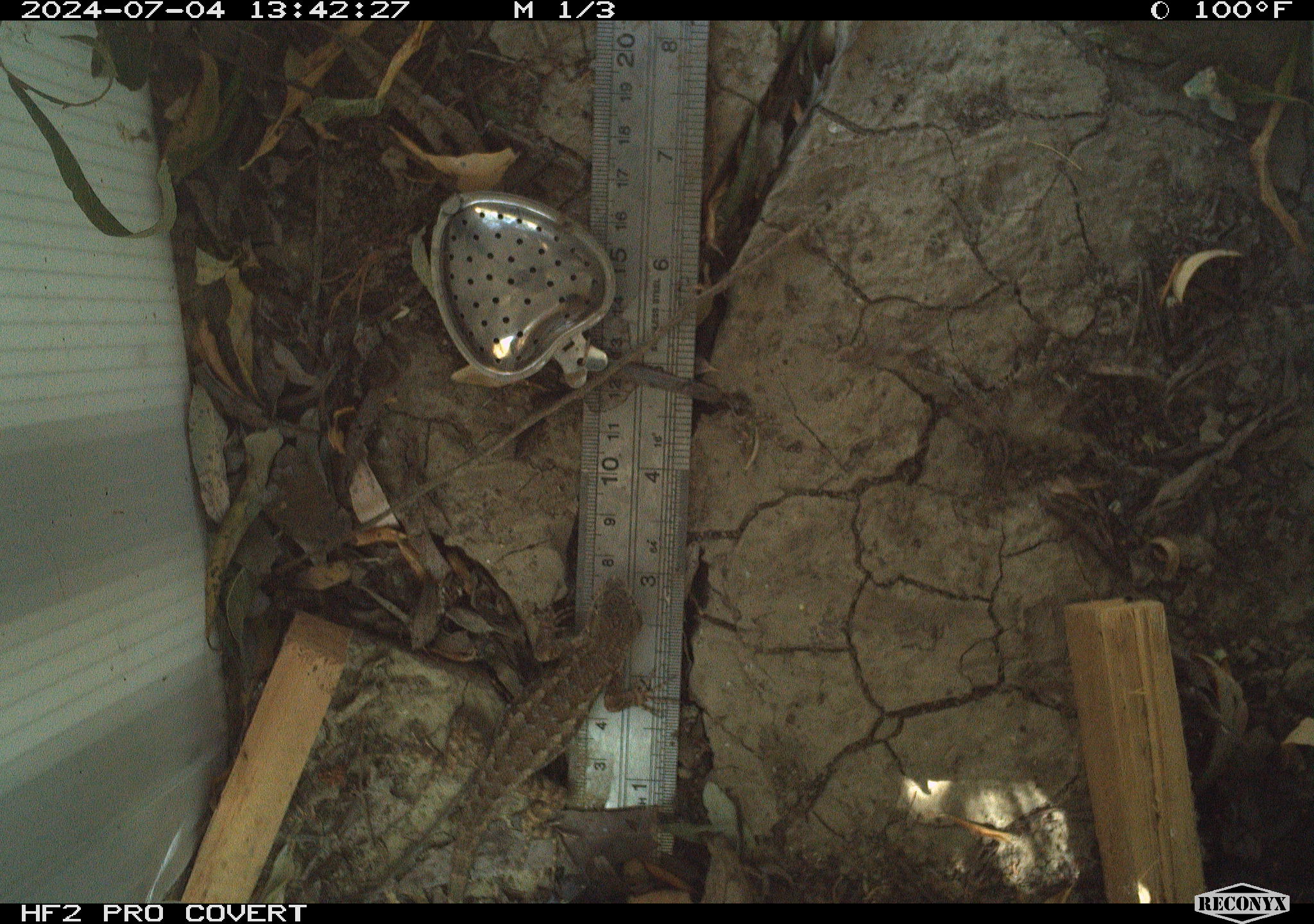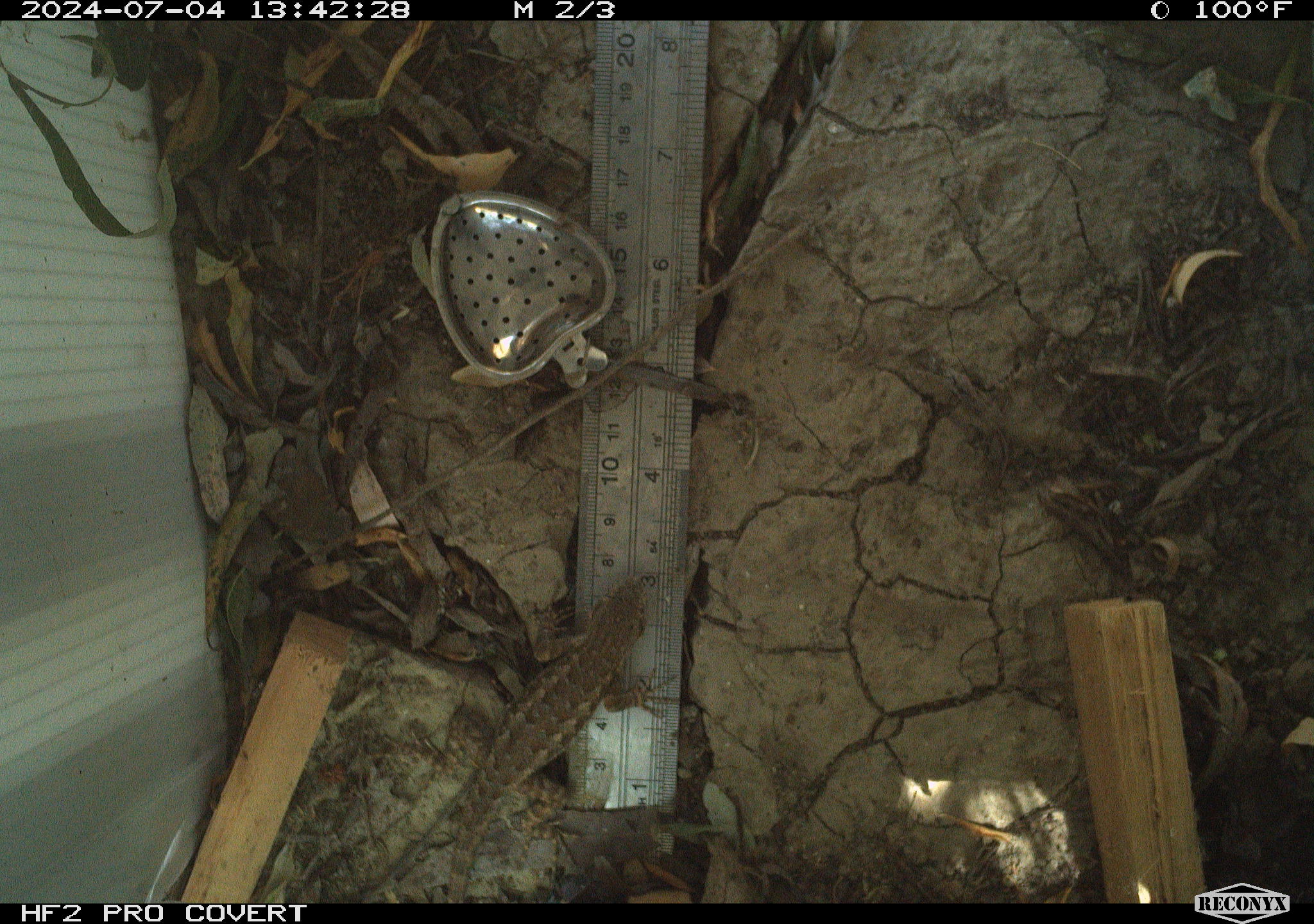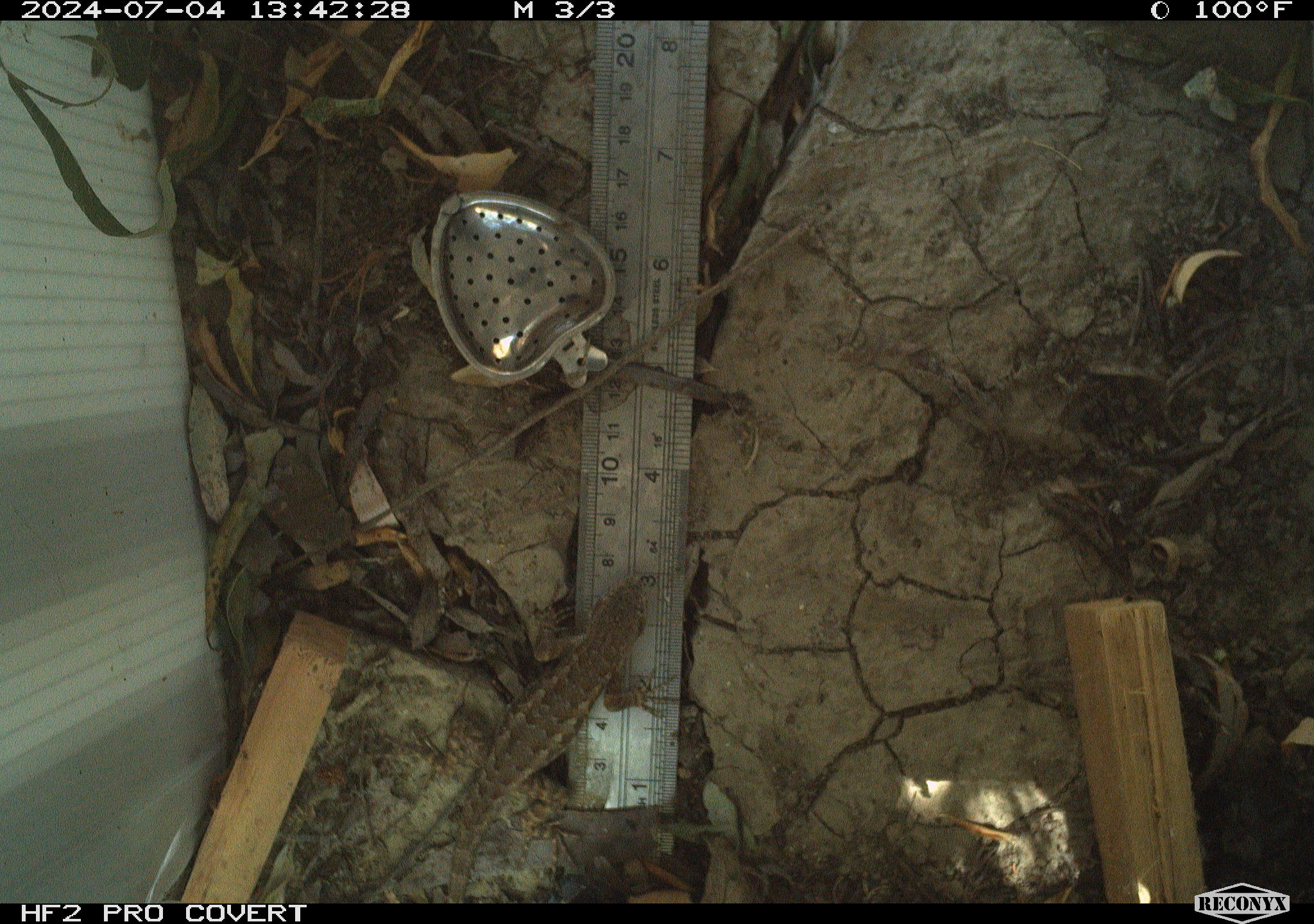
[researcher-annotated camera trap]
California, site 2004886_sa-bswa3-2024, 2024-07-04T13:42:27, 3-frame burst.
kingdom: Animalia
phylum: Chordata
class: Reptilia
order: Squamata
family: Phrynosomatidae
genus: Sceloporus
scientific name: Sceloporus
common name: spiny lizards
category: sceloporus species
Sceloporus species (spiny lizards) (Sceloporus).